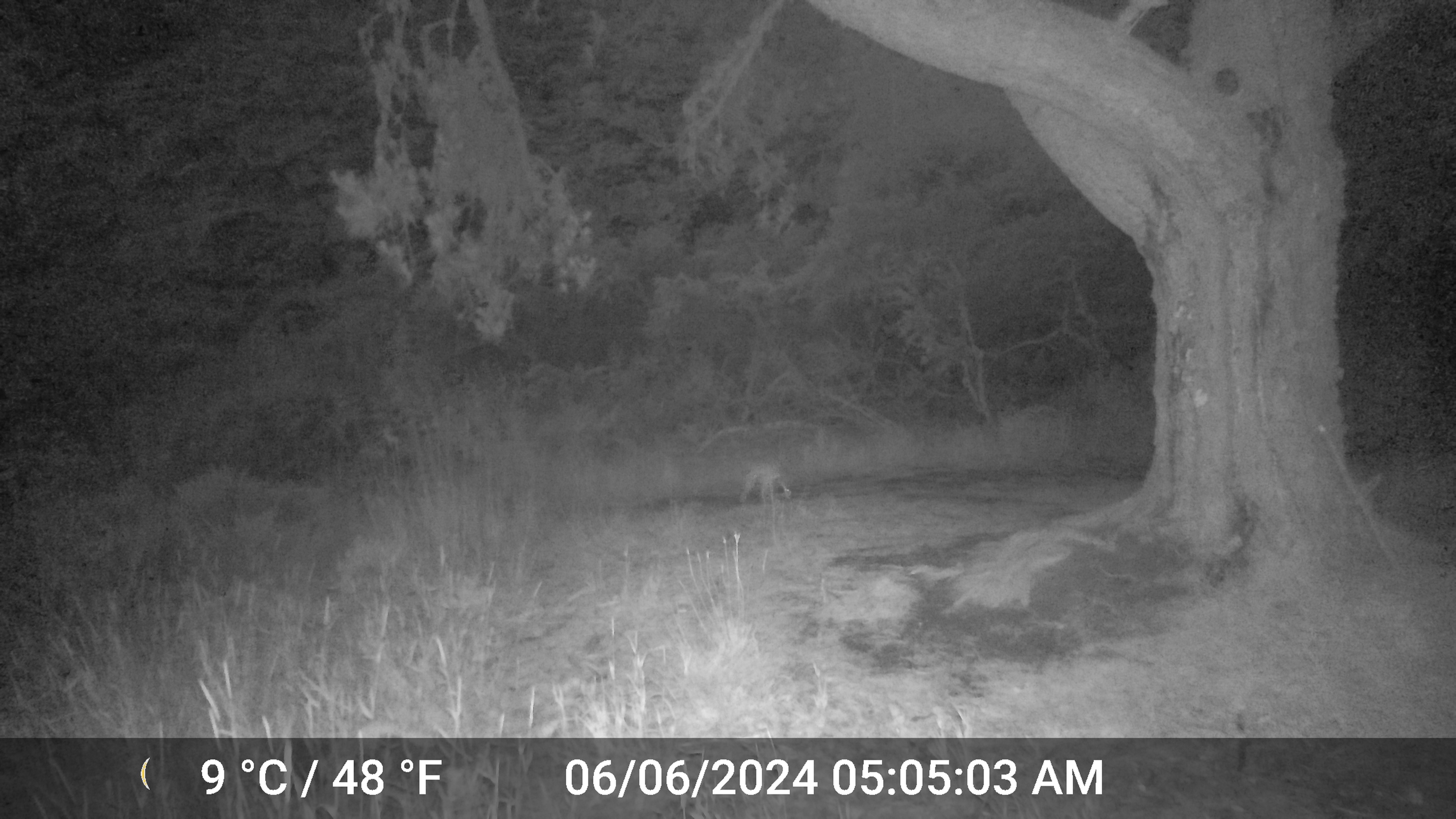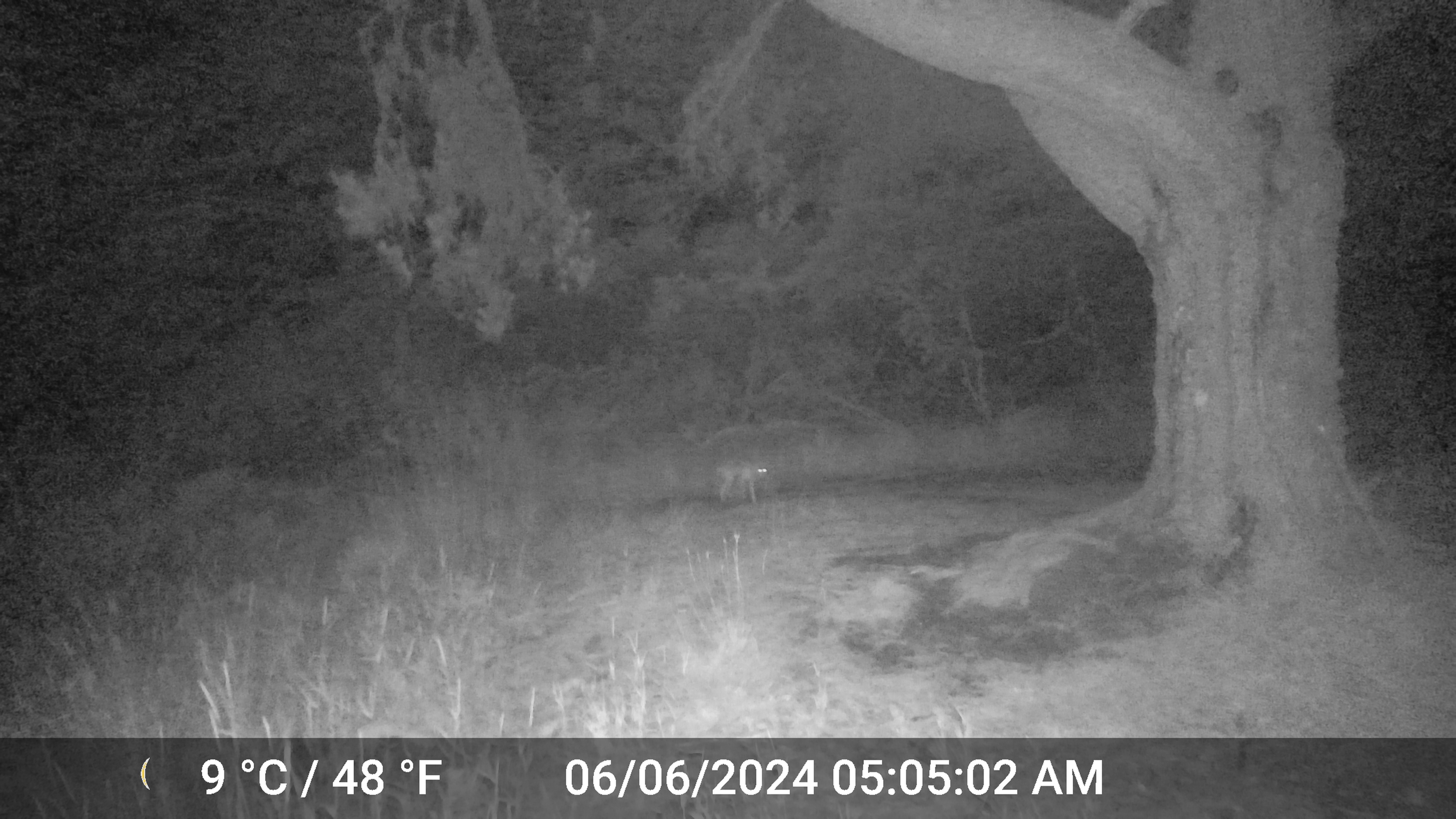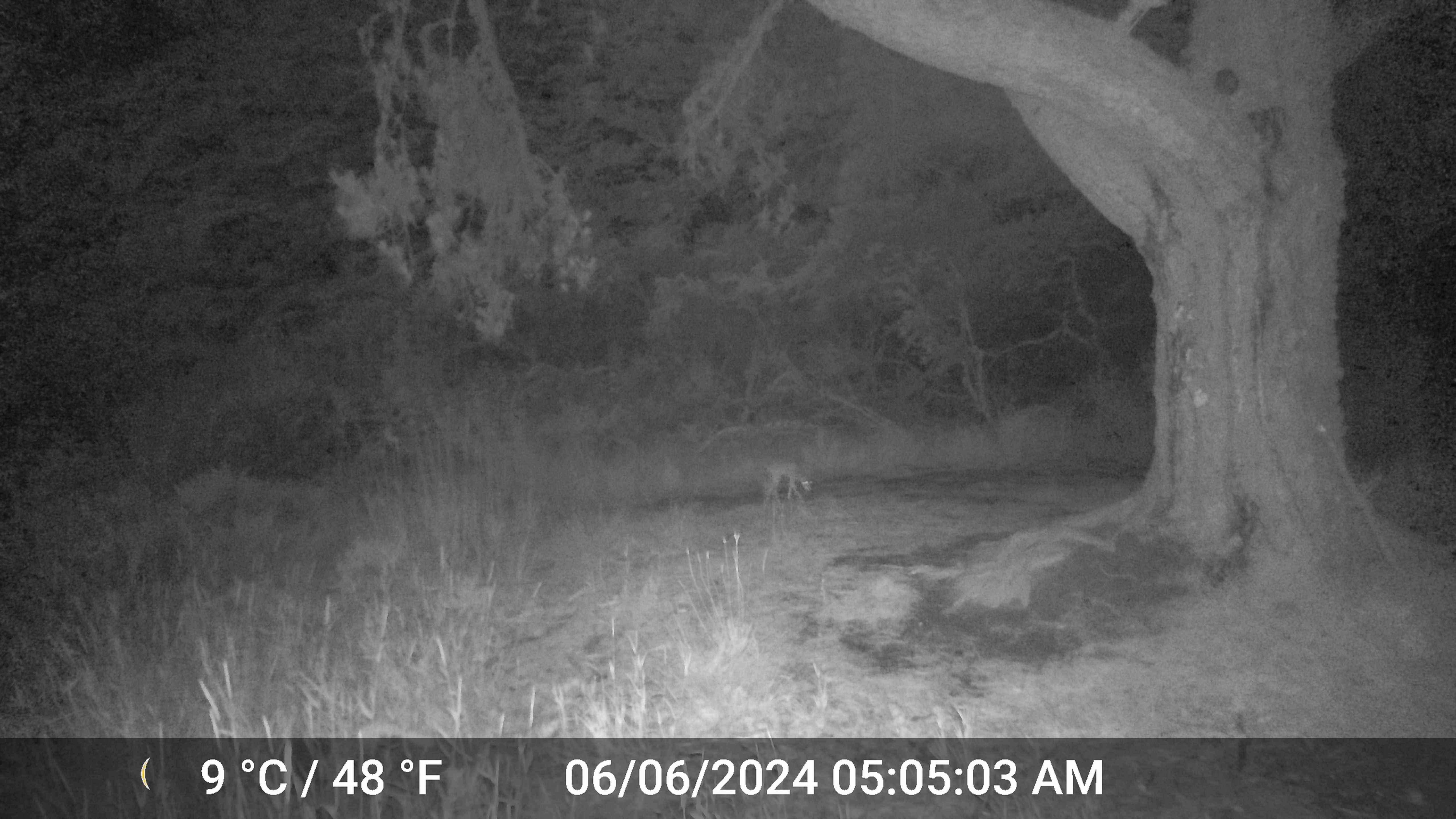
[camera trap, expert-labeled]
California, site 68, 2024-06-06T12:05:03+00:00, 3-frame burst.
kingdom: Animalia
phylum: Chordata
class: Mammalia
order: Carnivora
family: Canidae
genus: Canis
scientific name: Canis latrans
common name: coyote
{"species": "coyote (Canis latrans)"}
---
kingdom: Animalia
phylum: Chordata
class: Mammalia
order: Carnivora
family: Felidae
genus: Lynx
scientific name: Lynx rufus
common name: bobcat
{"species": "bobcat (Lynx rufus)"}